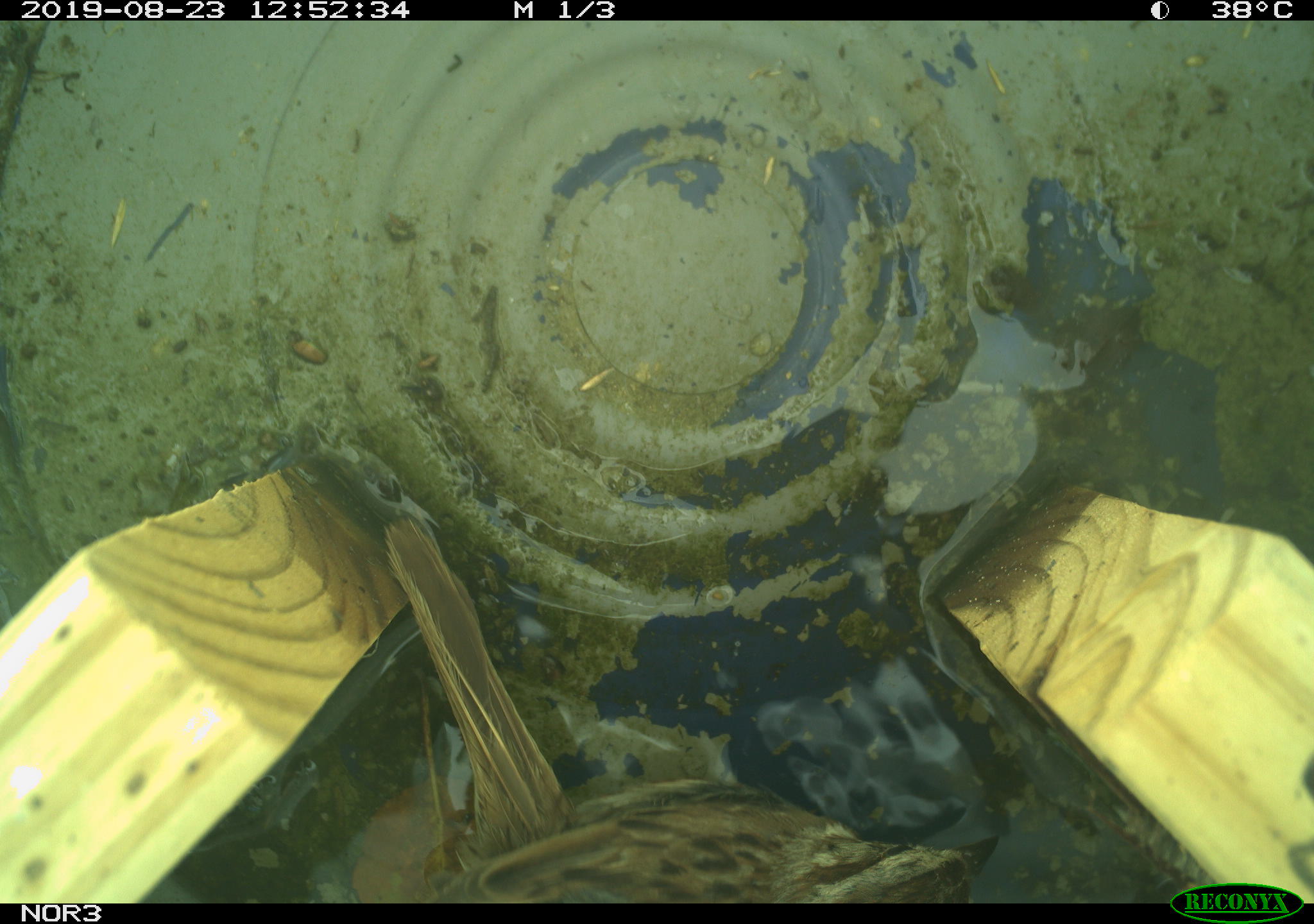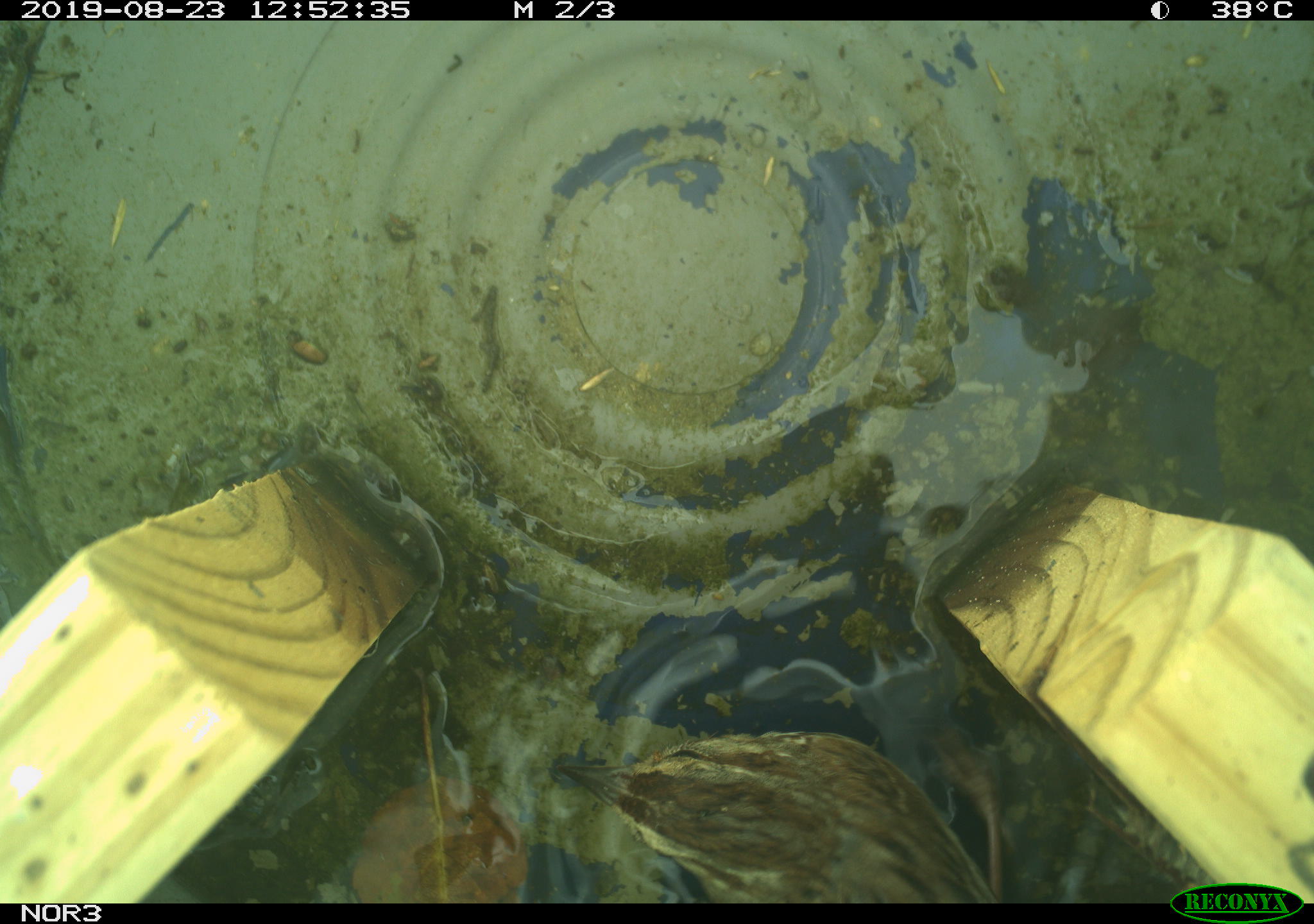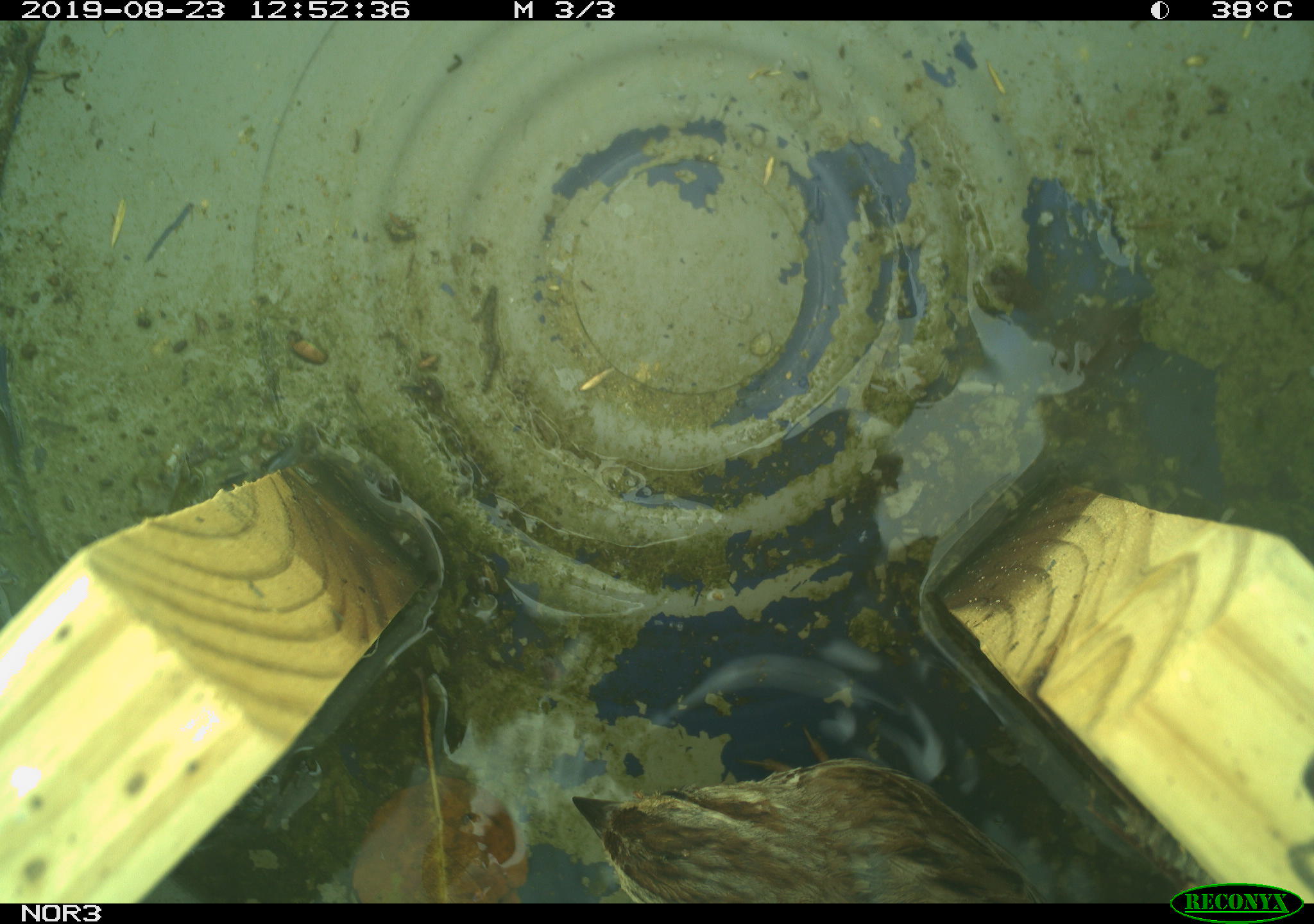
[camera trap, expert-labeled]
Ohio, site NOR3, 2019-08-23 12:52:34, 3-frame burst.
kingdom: Animalia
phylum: Chordata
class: Aves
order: Passeriformes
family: Passerellidae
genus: Melospiza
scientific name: Melospiza melodia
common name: song sparrow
Song sparrow (Melospiza melodia).